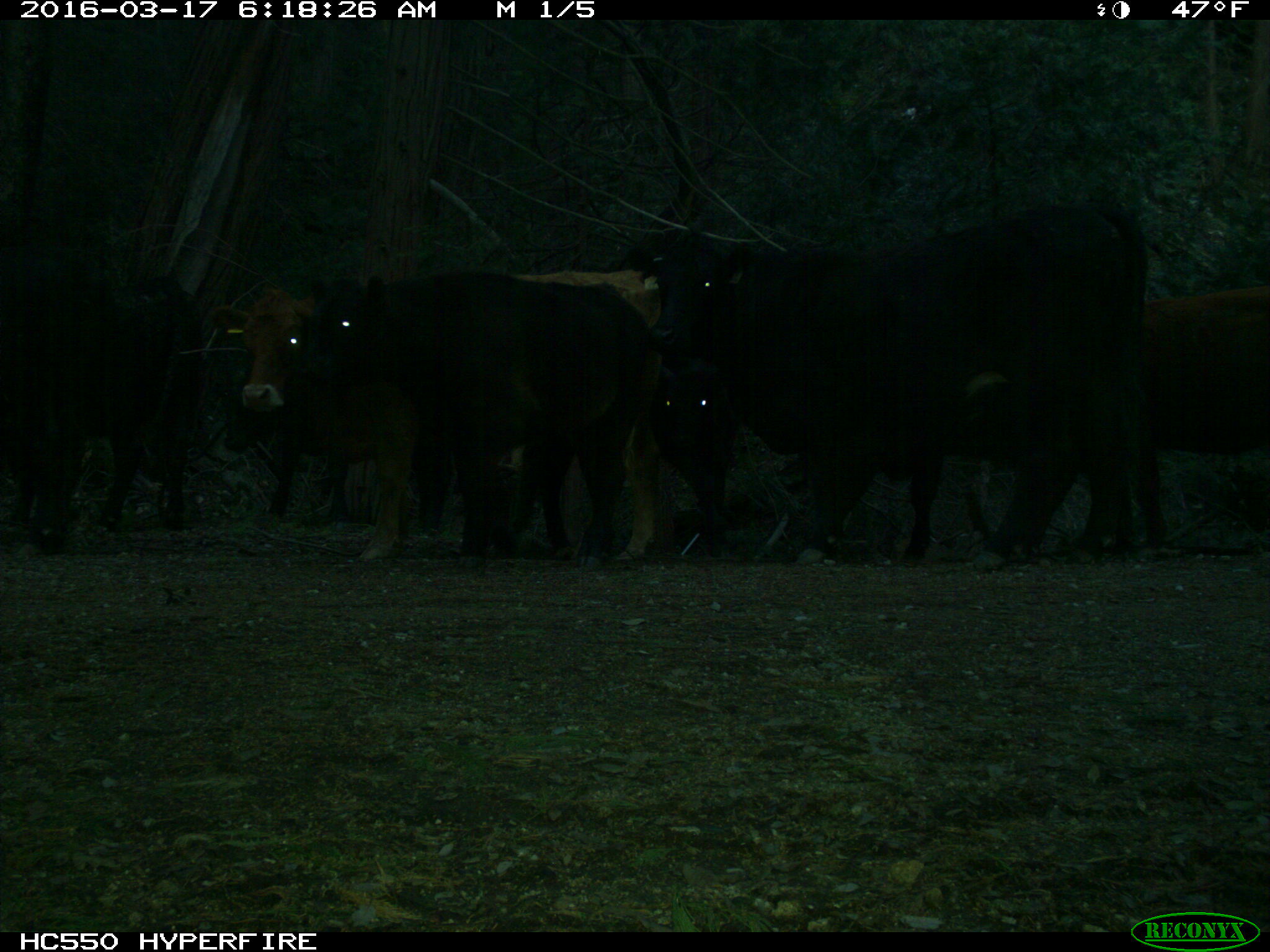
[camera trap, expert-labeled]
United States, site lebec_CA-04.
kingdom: Animalia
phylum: Chordata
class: Mammalia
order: Artiodactyla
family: Bovidae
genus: Bos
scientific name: Bos taurus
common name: domestic cow